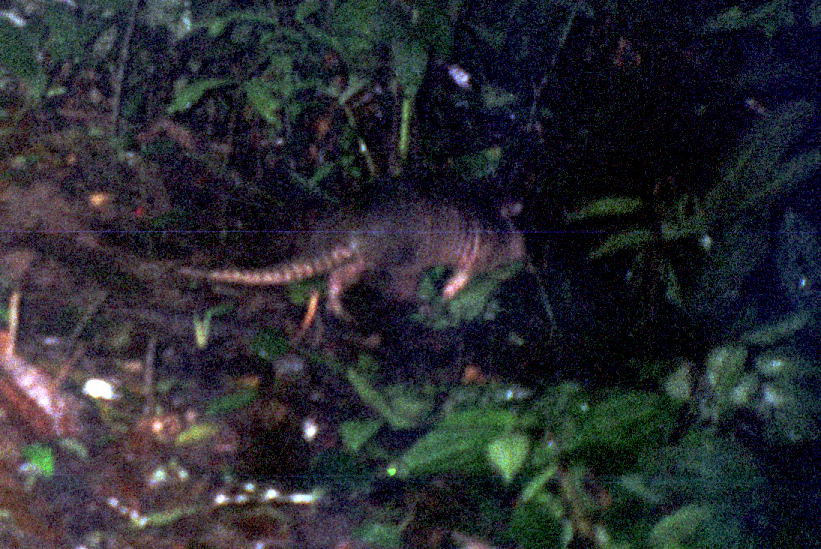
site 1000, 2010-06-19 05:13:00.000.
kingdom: Animalia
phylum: Chordata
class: Mammalia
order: Cingulata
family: Dasypodidae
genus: Dasypus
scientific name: Dasypus novemcinctus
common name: nine-banded armadillo